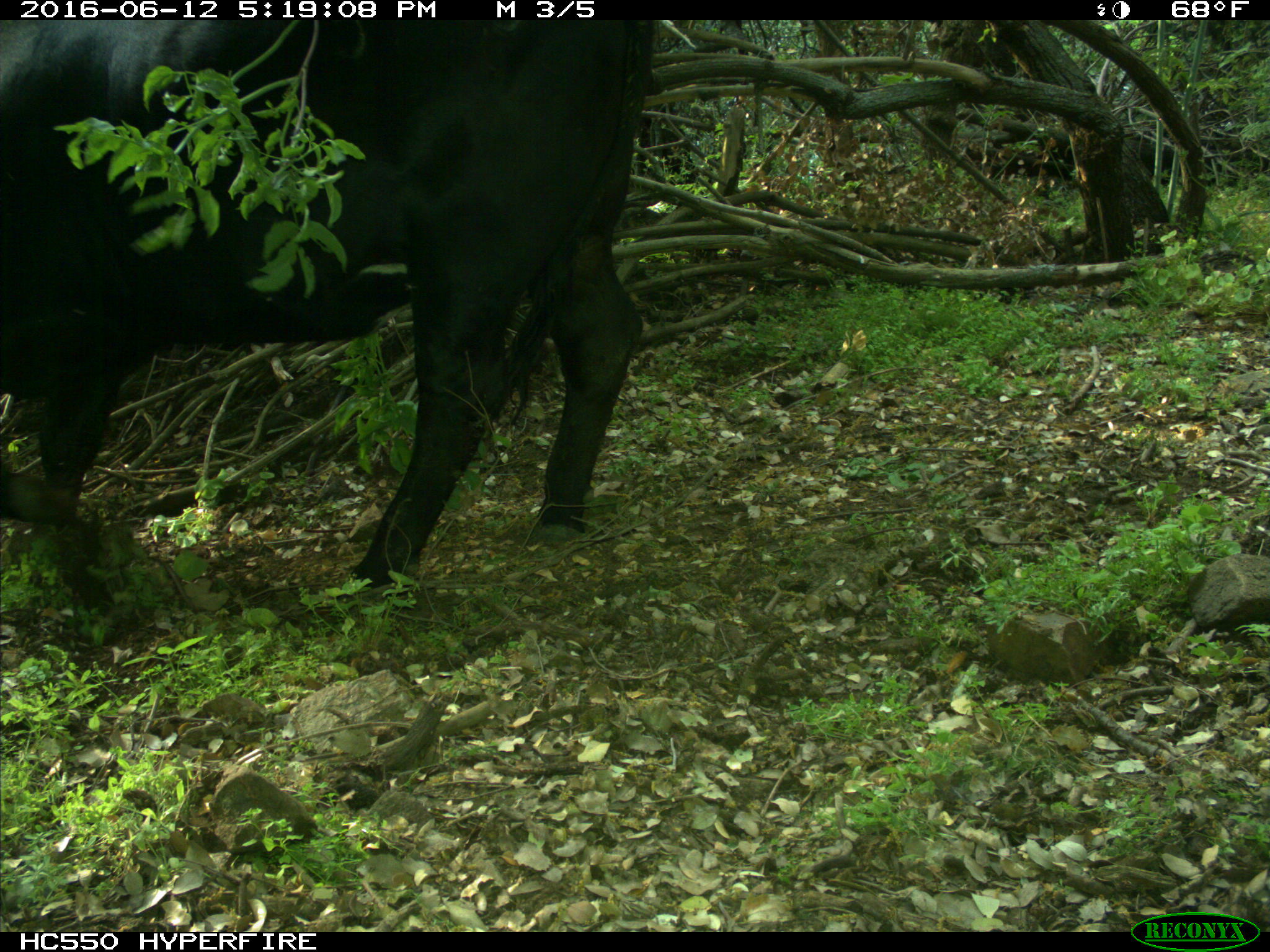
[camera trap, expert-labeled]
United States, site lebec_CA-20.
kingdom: Animalia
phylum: Chordata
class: Mammalia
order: Artiodactyla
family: Bovidae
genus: Bos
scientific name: Bos taurus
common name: domestic cow